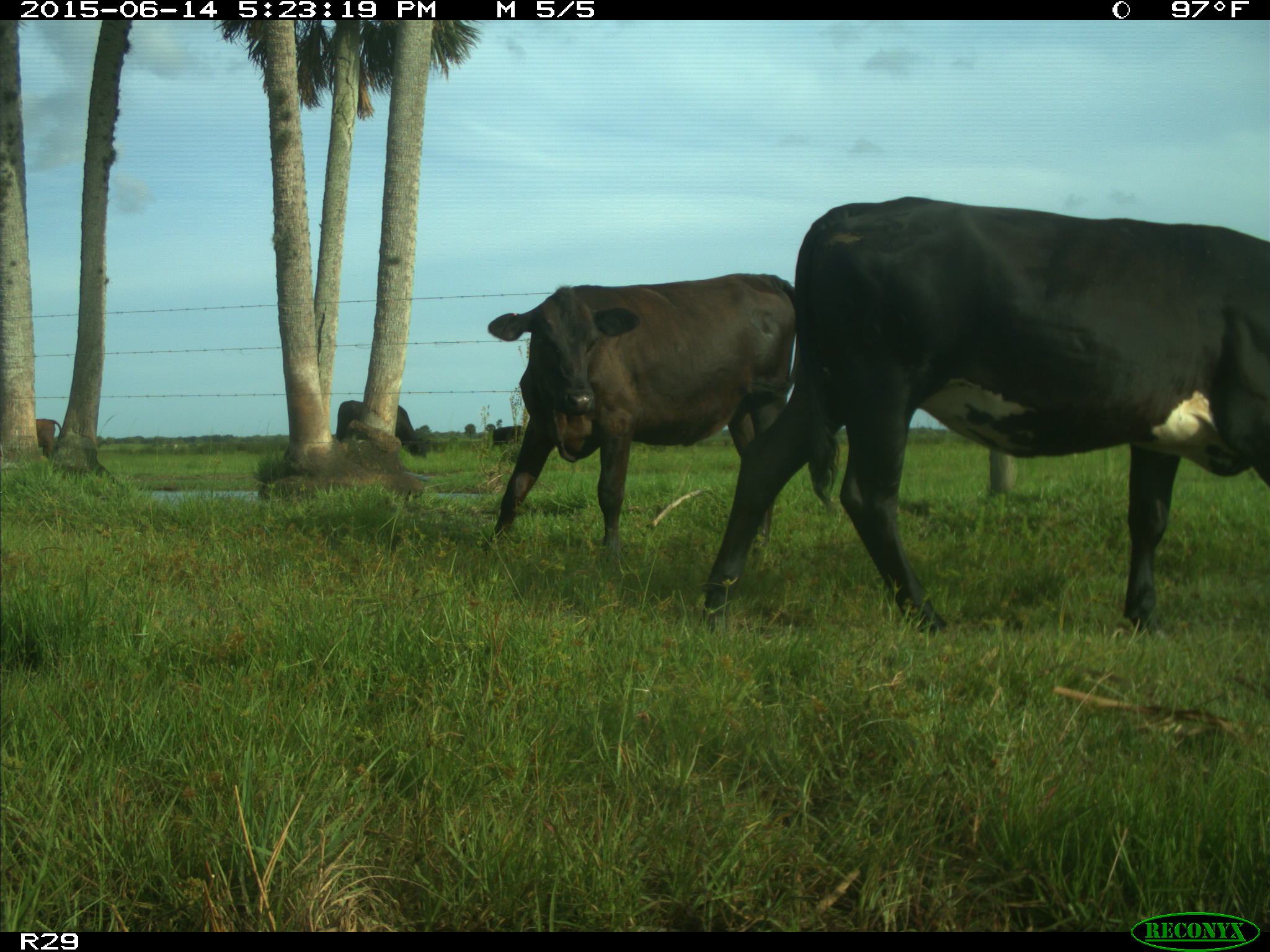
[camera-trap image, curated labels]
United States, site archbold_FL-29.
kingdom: Animalia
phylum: Chordata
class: Mammalia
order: Artiodactyla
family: Bovidae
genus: Bos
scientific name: Bos taurus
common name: domestic cow